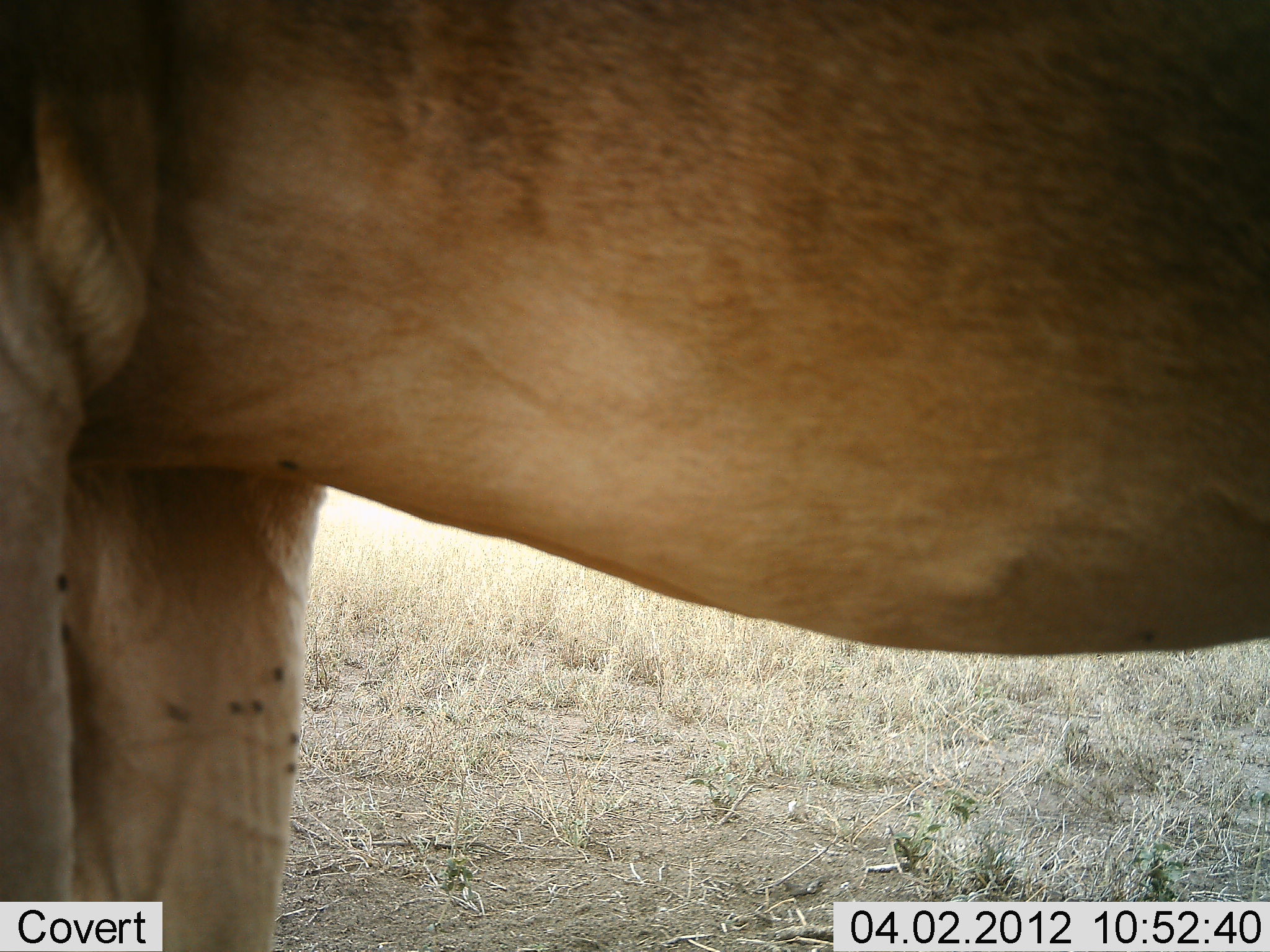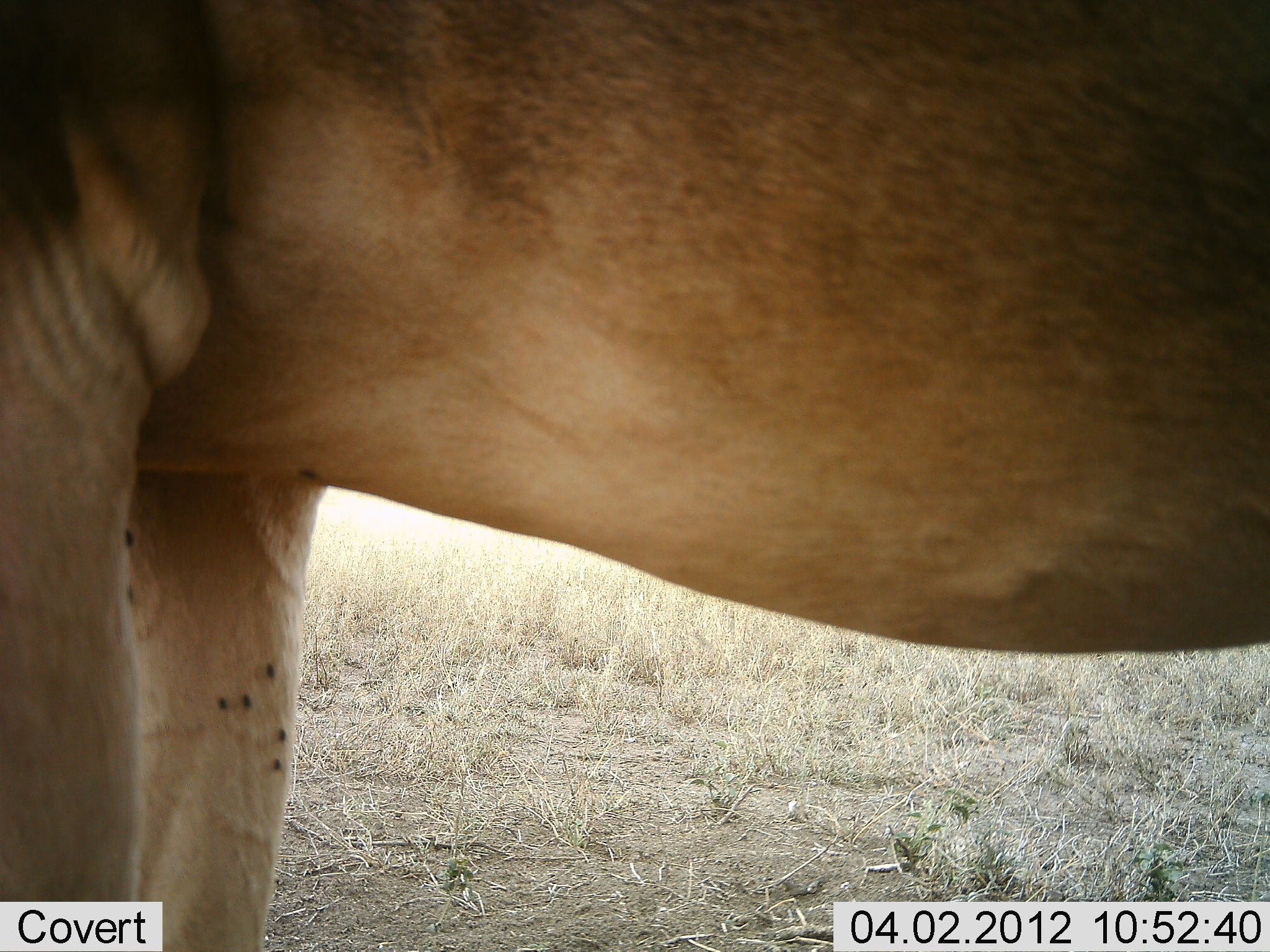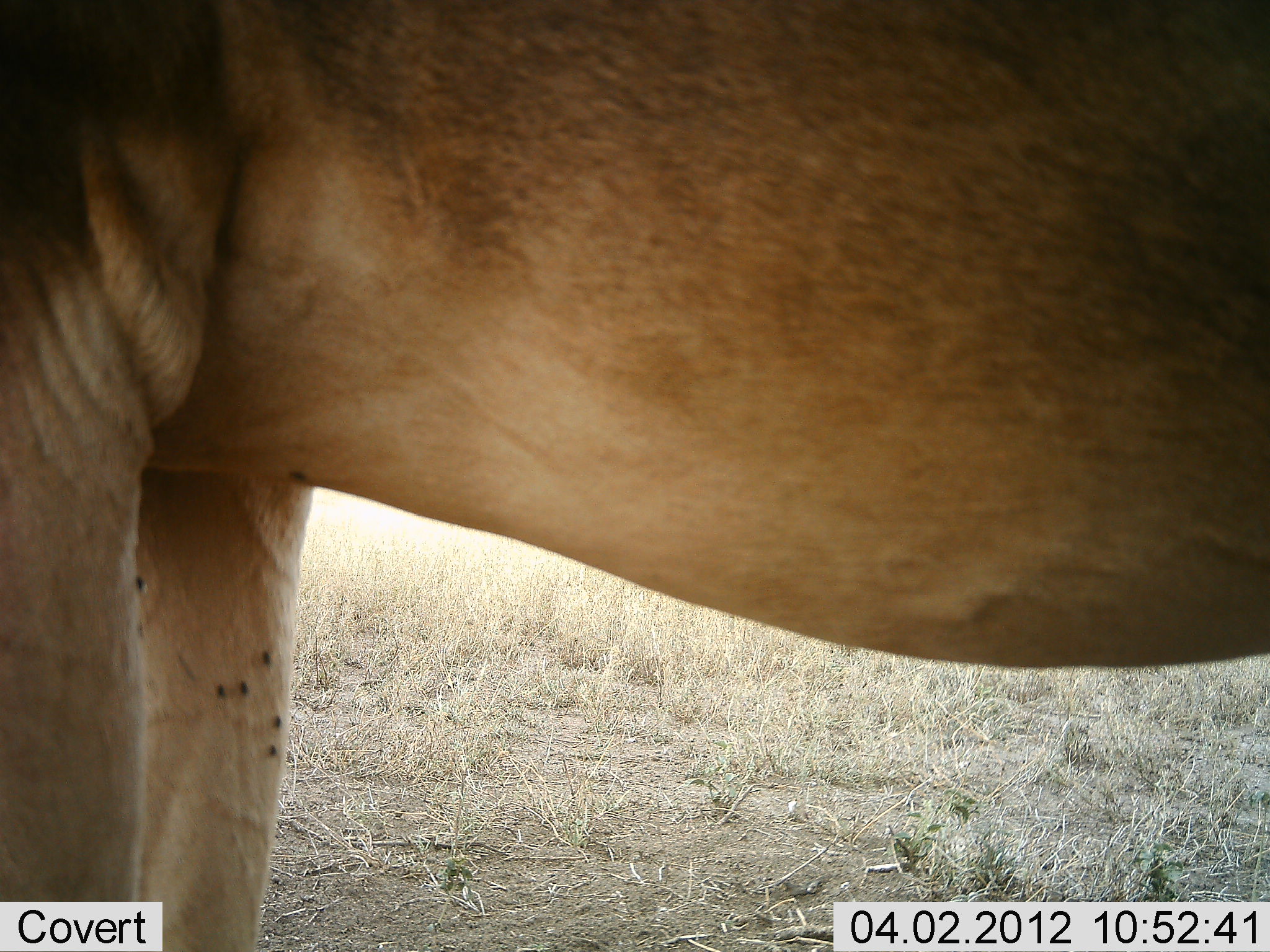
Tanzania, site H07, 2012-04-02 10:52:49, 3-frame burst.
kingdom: Animalia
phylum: Chordata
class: Mammalia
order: Artiodactyla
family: Bovidae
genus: Alcelaphus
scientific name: Alcelaphus buselaphus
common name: hartebeest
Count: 1.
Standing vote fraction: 100%.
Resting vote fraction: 0%.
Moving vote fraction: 0%.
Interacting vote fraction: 0%.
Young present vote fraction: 0%.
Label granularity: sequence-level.